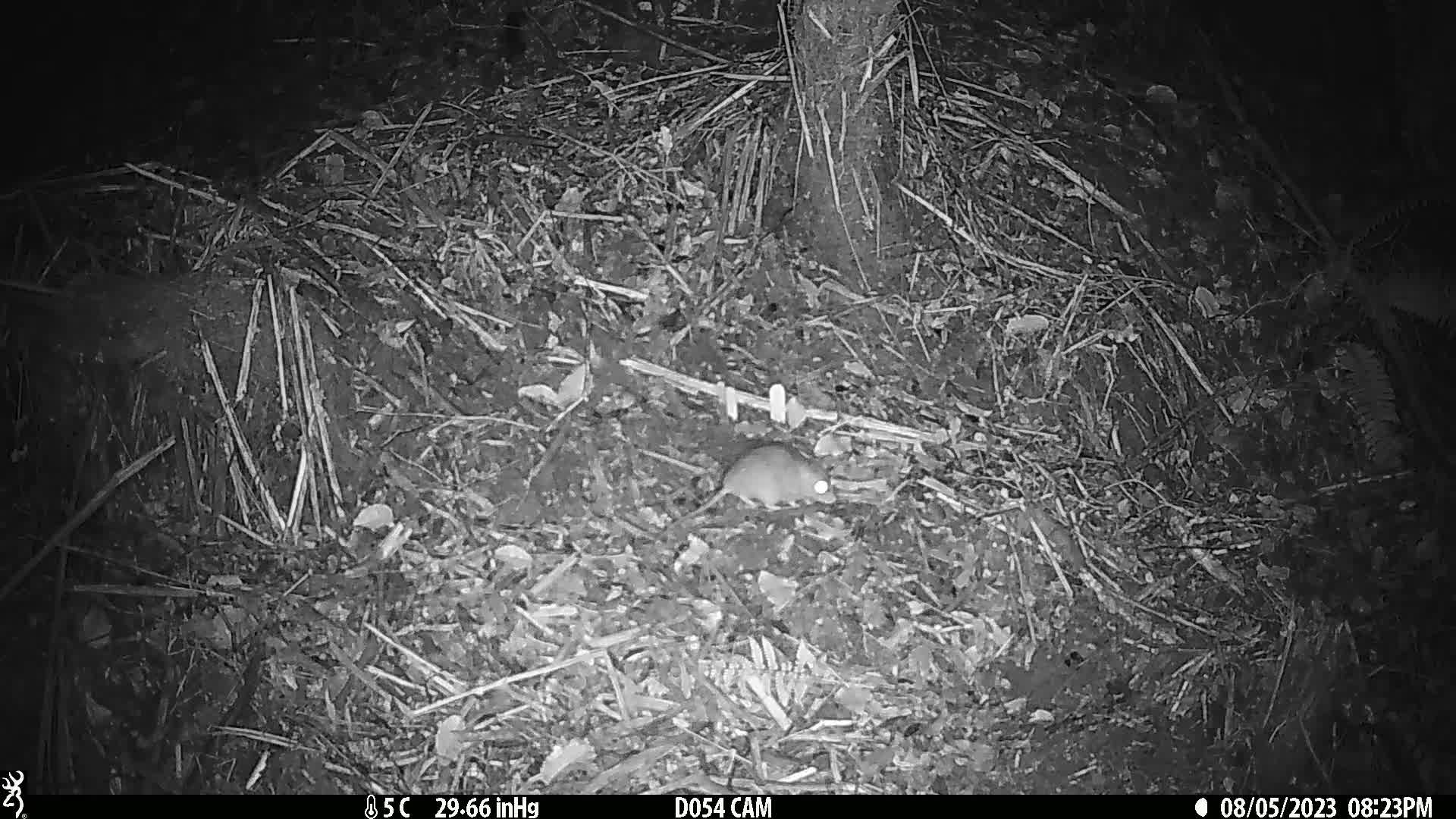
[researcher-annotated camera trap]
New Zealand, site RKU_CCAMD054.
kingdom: Animalia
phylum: Chordata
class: Mammalia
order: Rodentia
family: Muridae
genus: Rattus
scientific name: Rattus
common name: rat